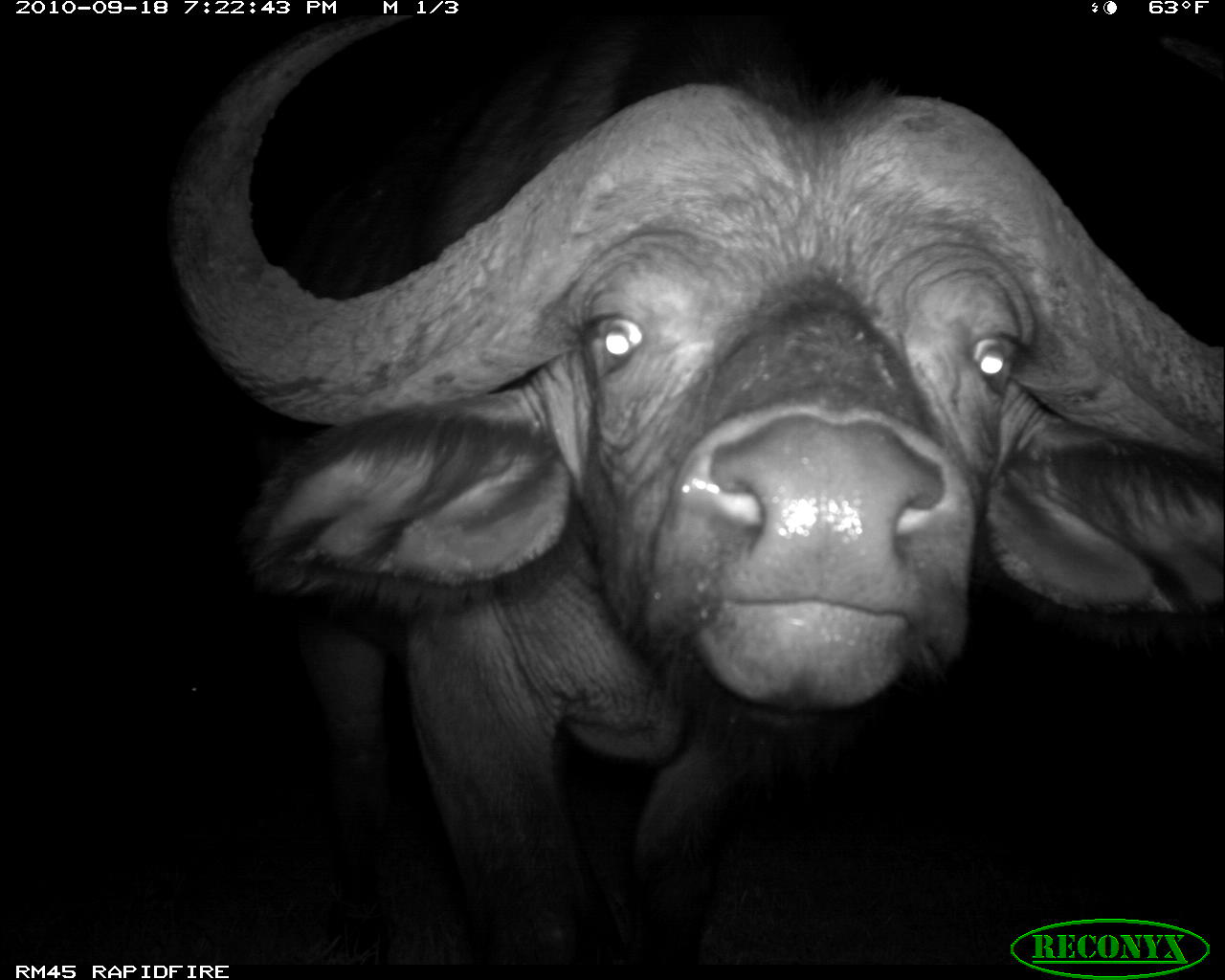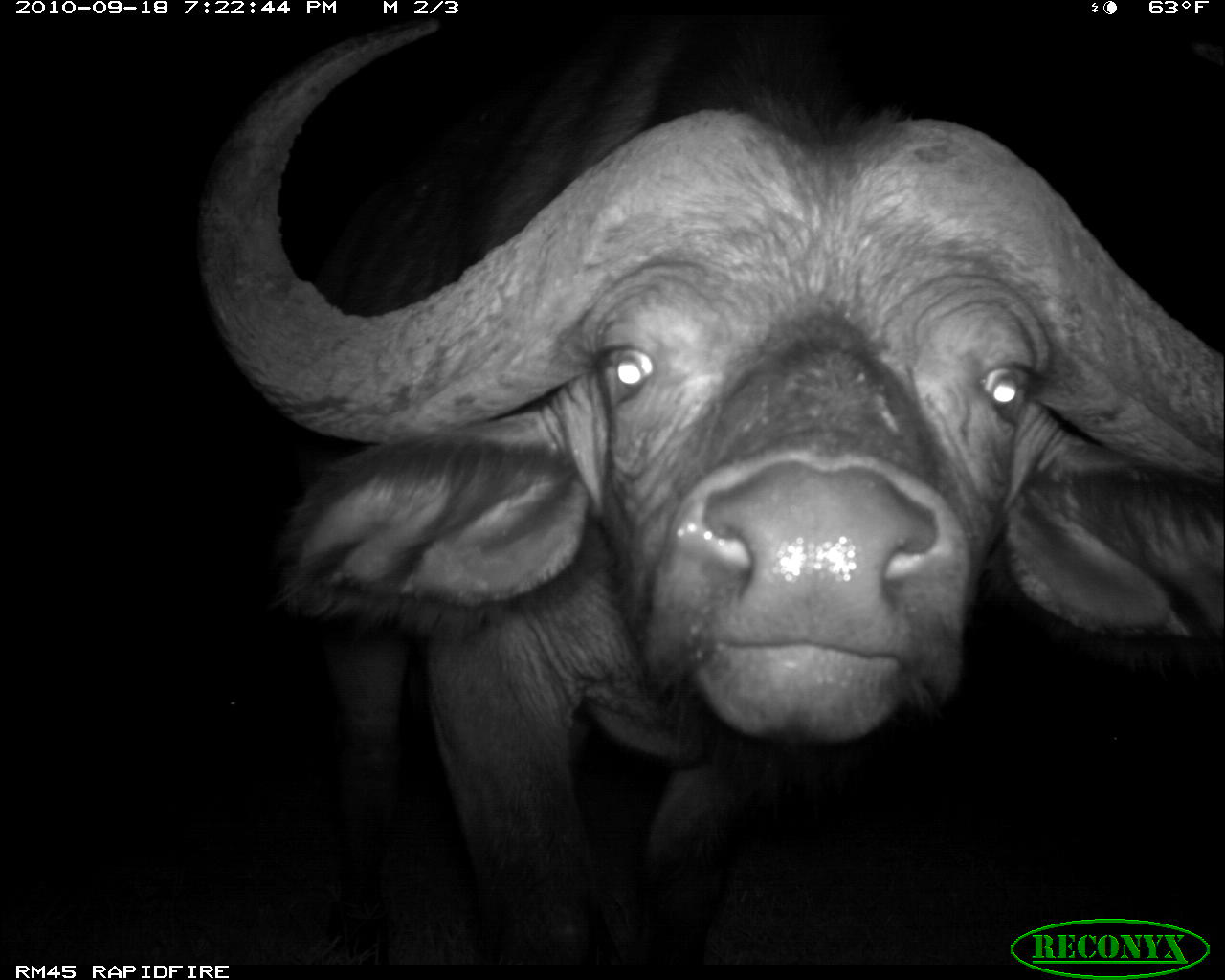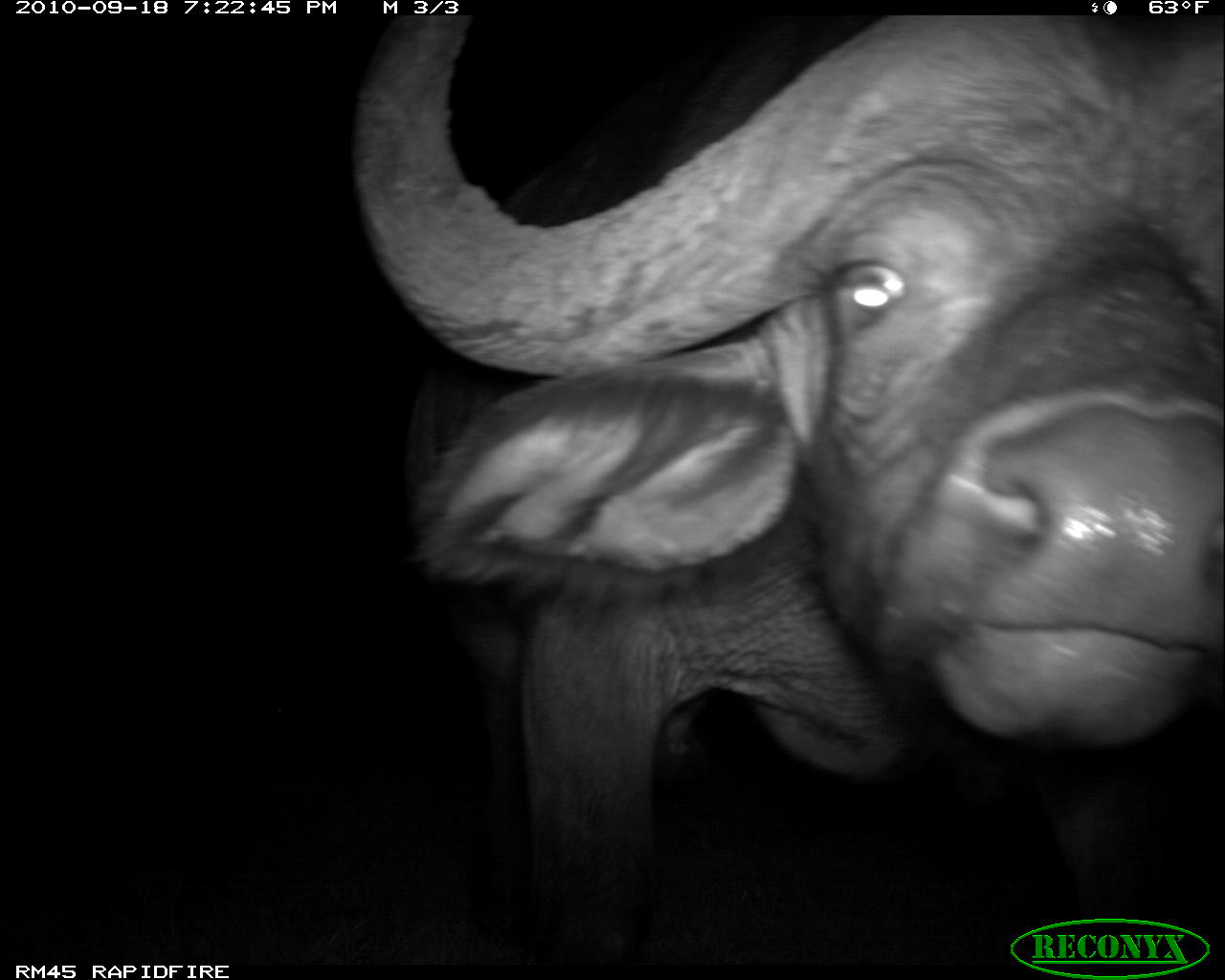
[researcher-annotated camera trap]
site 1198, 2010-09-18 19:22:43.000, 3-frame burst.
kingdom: Animalia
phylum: Chordata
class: Mammalia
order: Artiodactyla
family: Bovidae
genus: Syncerus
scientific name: Syncerus caffer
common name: african buffalo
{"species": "Syncerus caffer (african buffalo)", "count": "1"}